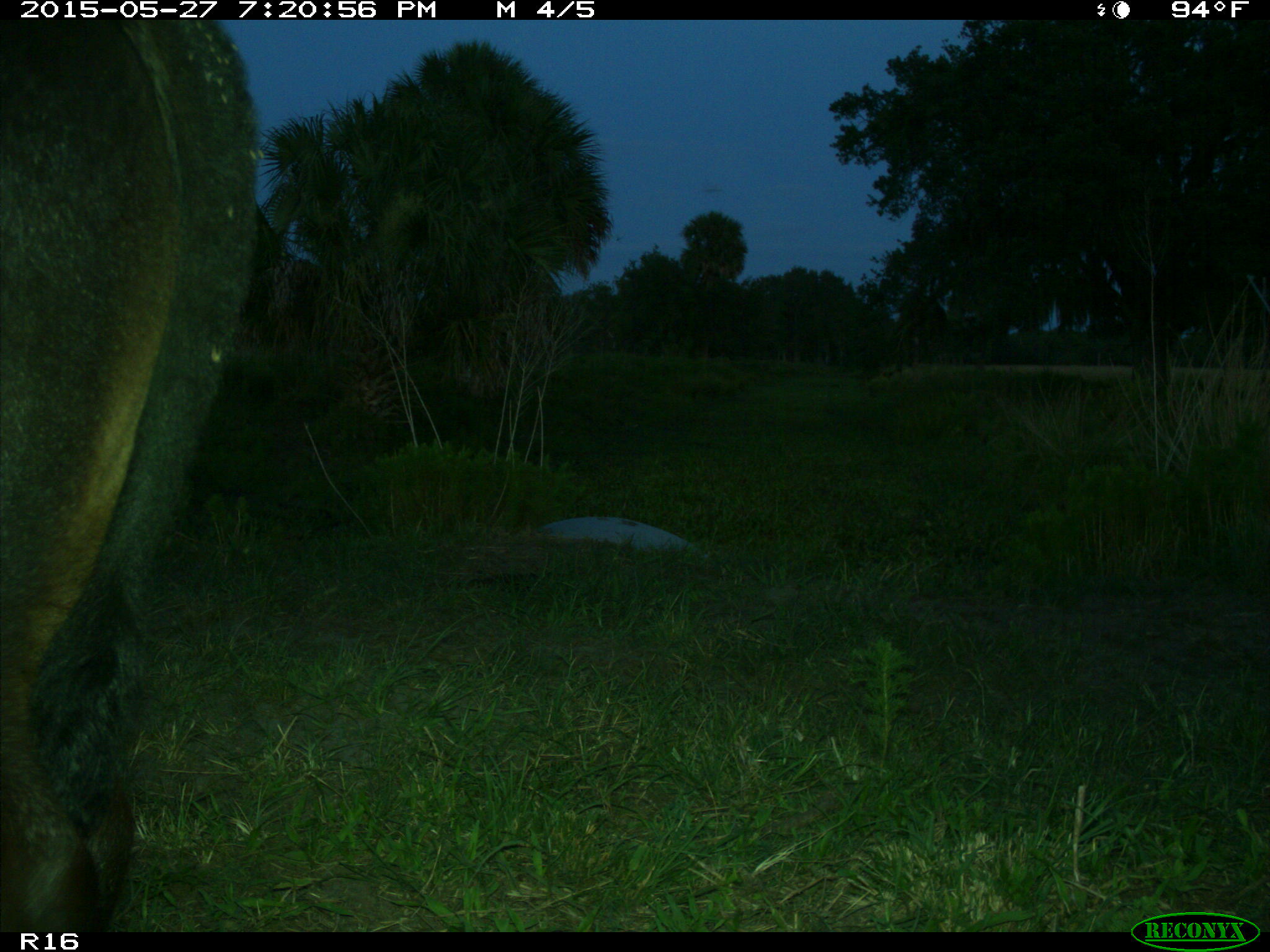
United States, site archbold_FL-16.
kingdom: Animalia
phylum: Chordata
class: Mammalia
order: Artiodactyla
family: Bovidae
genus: Bos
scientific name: Bos taurus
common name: domestic cow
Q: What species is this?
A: Bos taurus (domestic cow).